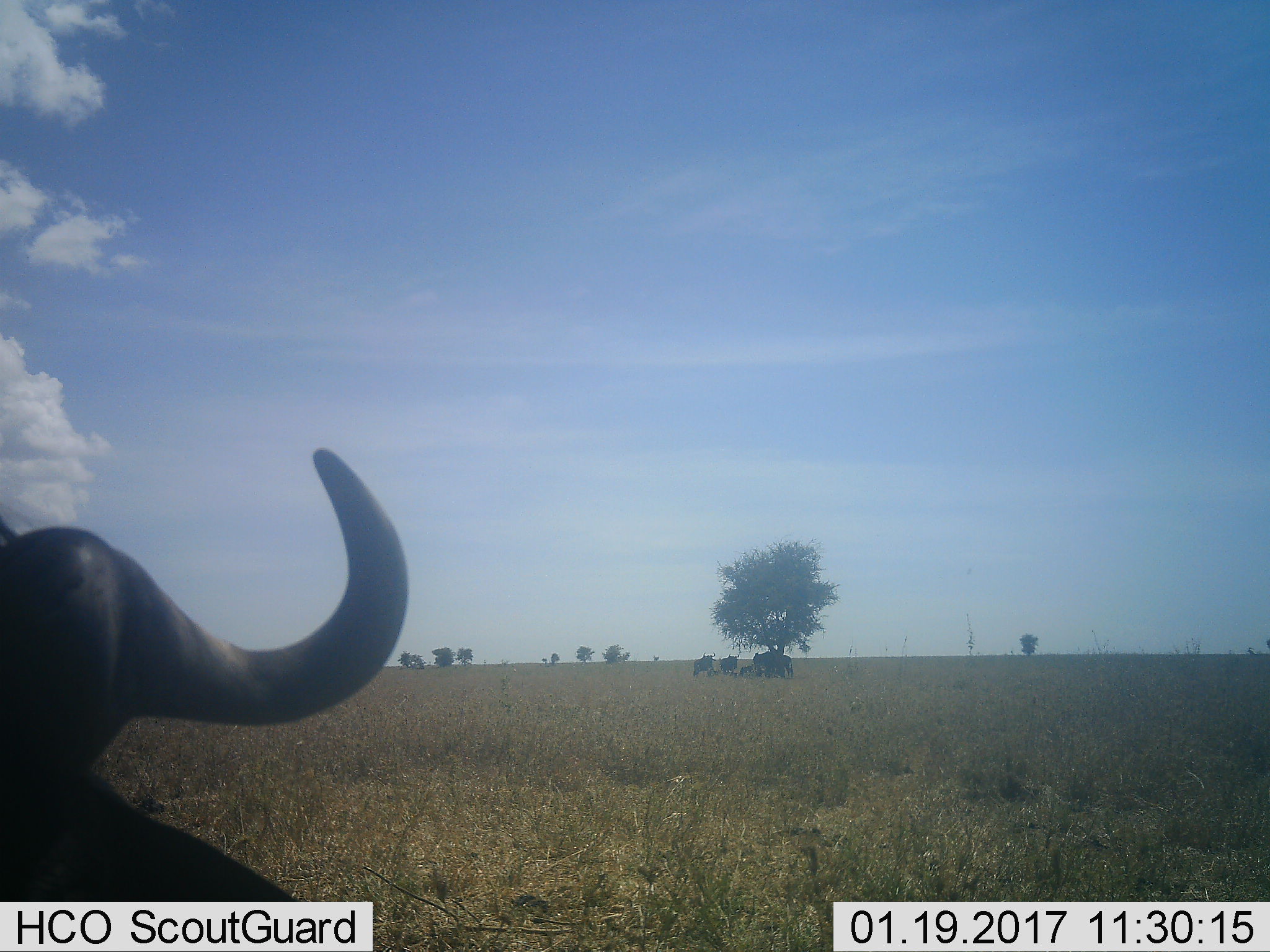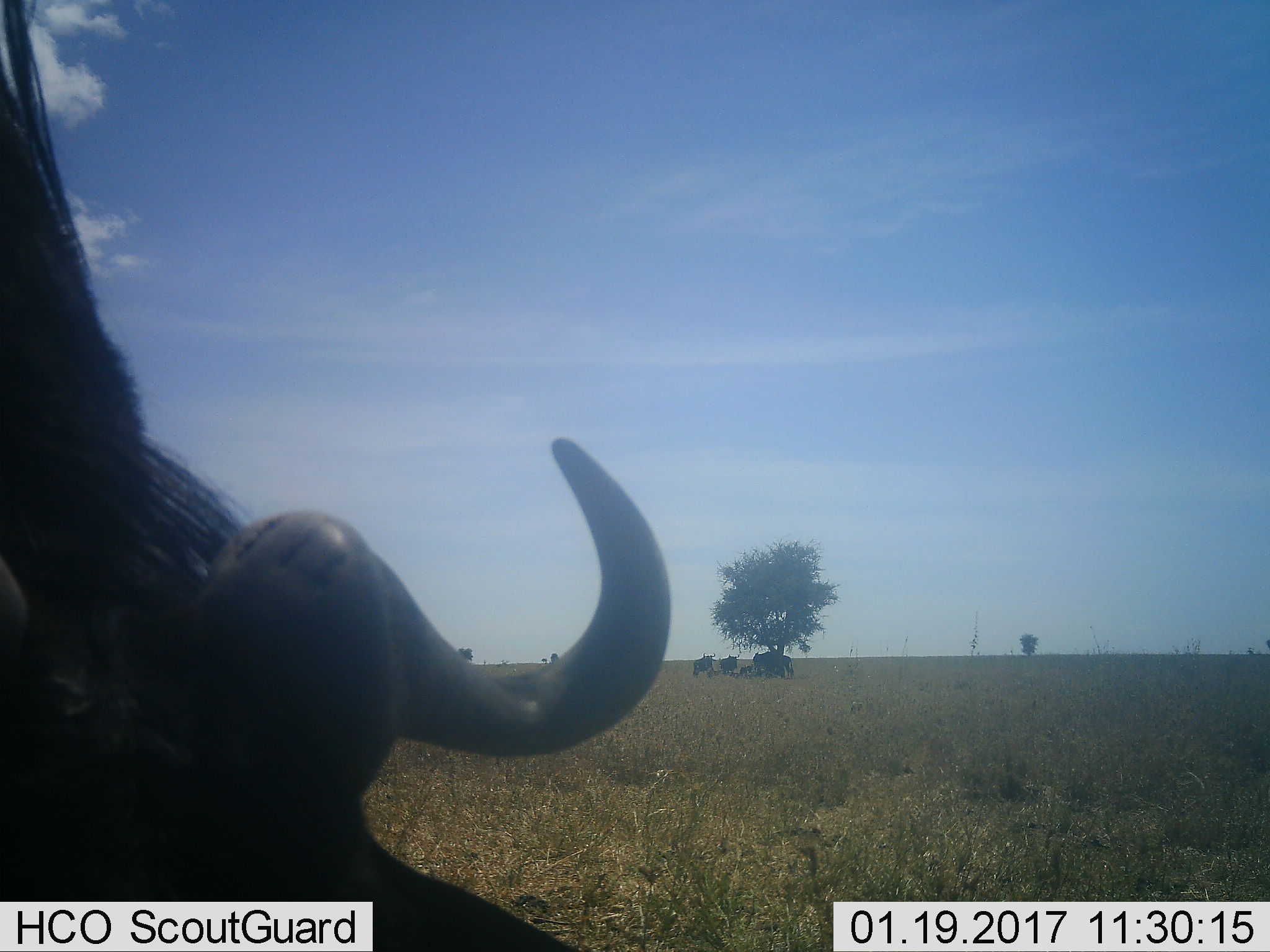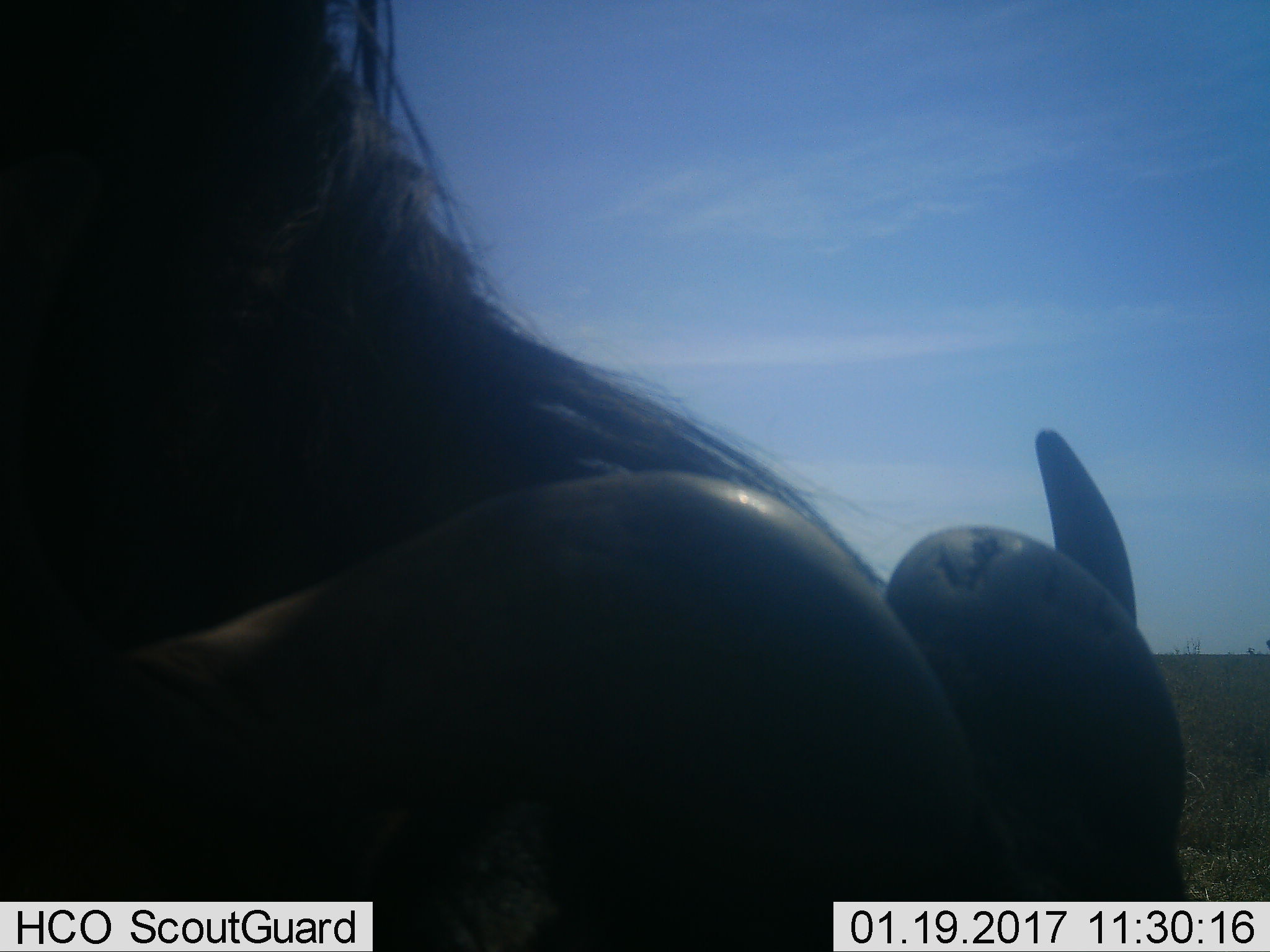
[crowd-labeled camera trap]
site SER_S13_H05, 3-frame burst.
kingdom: Animalia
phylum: Chordata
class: Mammalia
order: Artiodactyla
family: Bovidae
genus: Connochaetes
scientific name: Connochaetes taurinus taurinus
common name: blue wildebeest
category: wildebeestblue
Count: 5.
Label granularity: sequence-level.